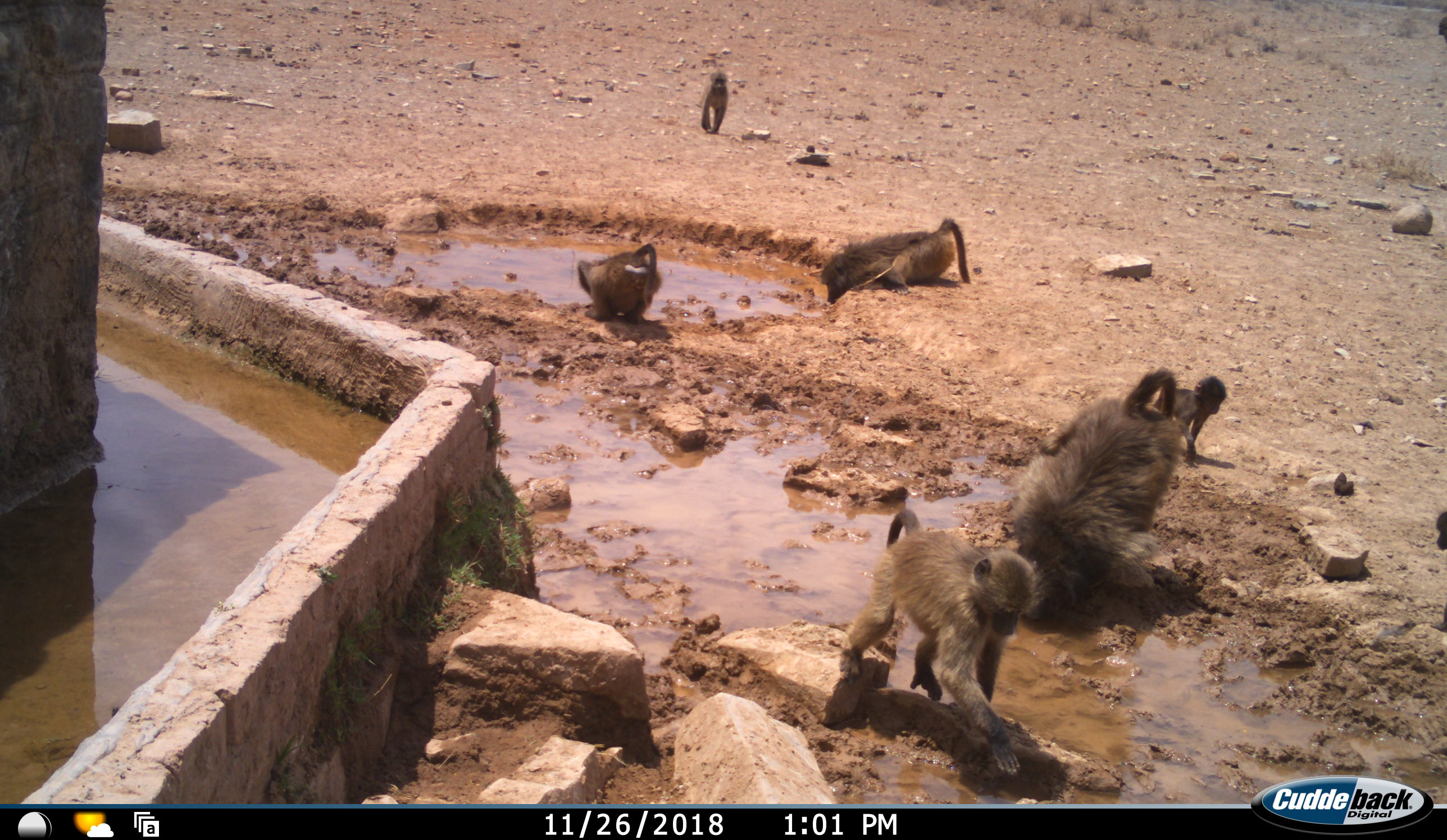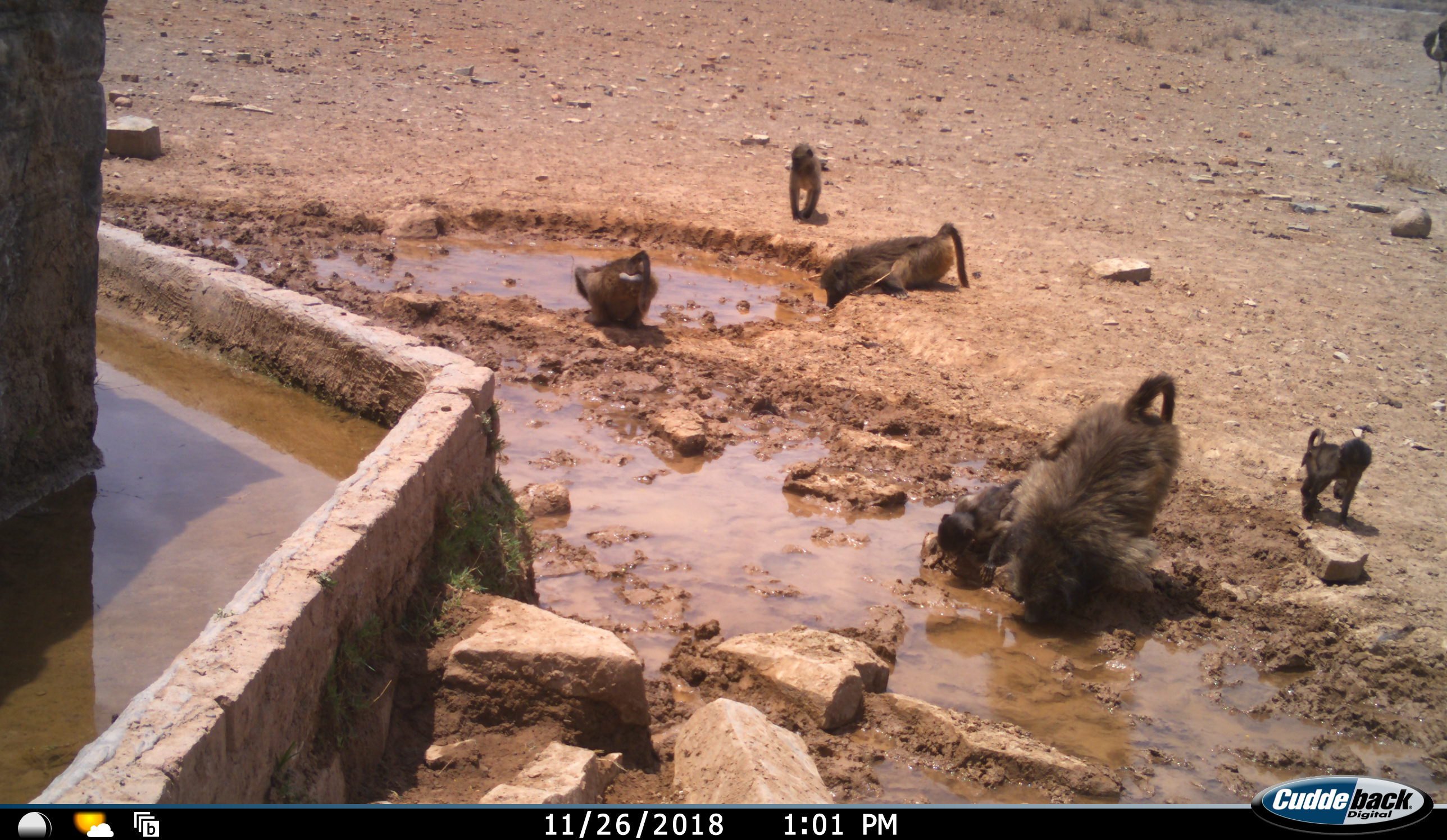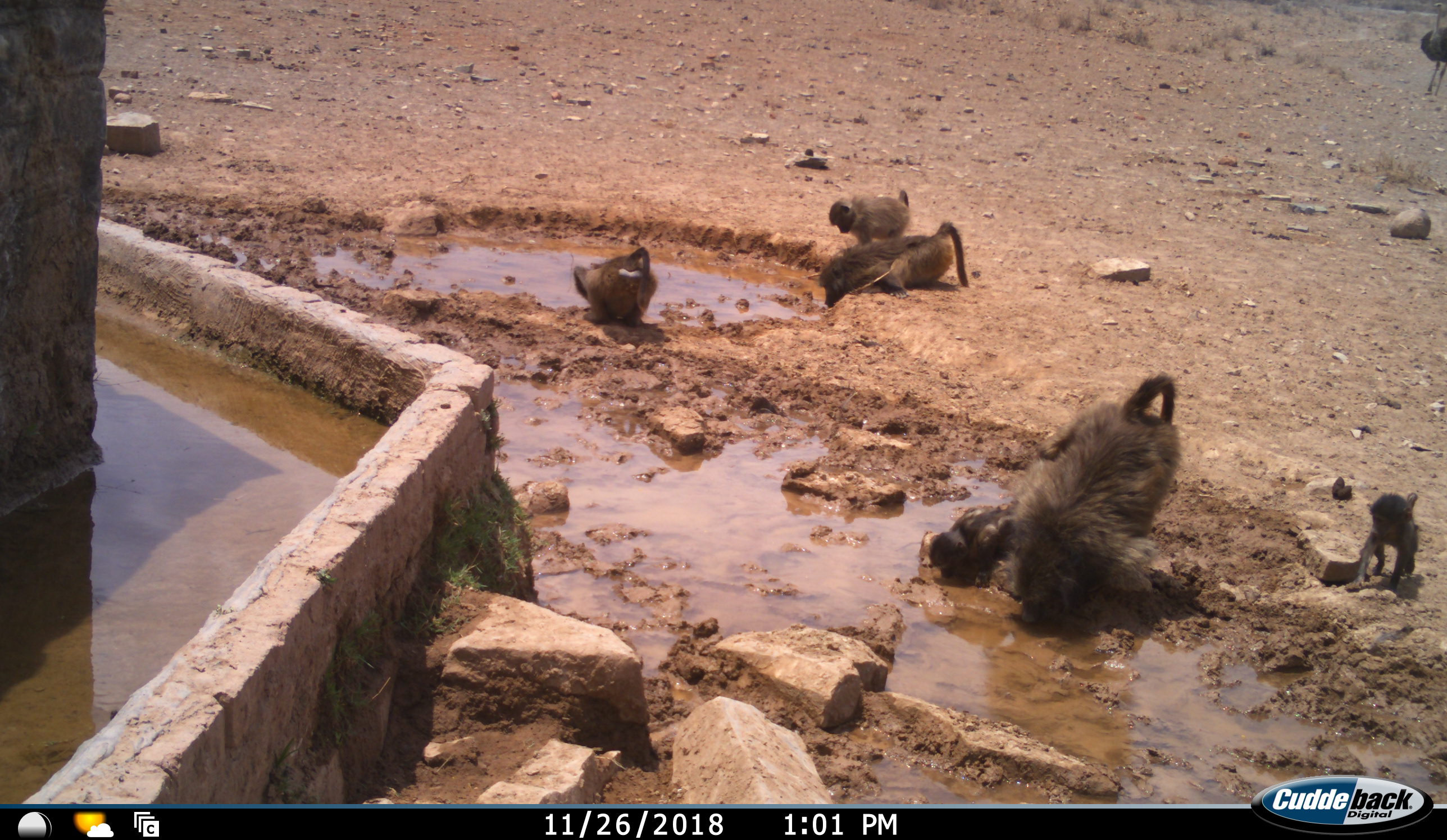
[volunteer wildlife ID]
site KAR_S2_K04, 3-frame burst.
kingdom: Animalia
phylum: Chordata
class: Mammalia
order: Primates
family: Cercopithecidae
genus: Papio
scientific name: Papio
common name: baboon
Baboon (Papio), count 7. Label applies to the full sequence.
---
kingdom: Animalia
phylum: Chordata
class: Aves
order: Struthioniformes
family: Struthionidae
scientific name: Struthionidae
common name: ostrich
Ostrich (Struthionidae), count 1. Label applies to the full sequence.